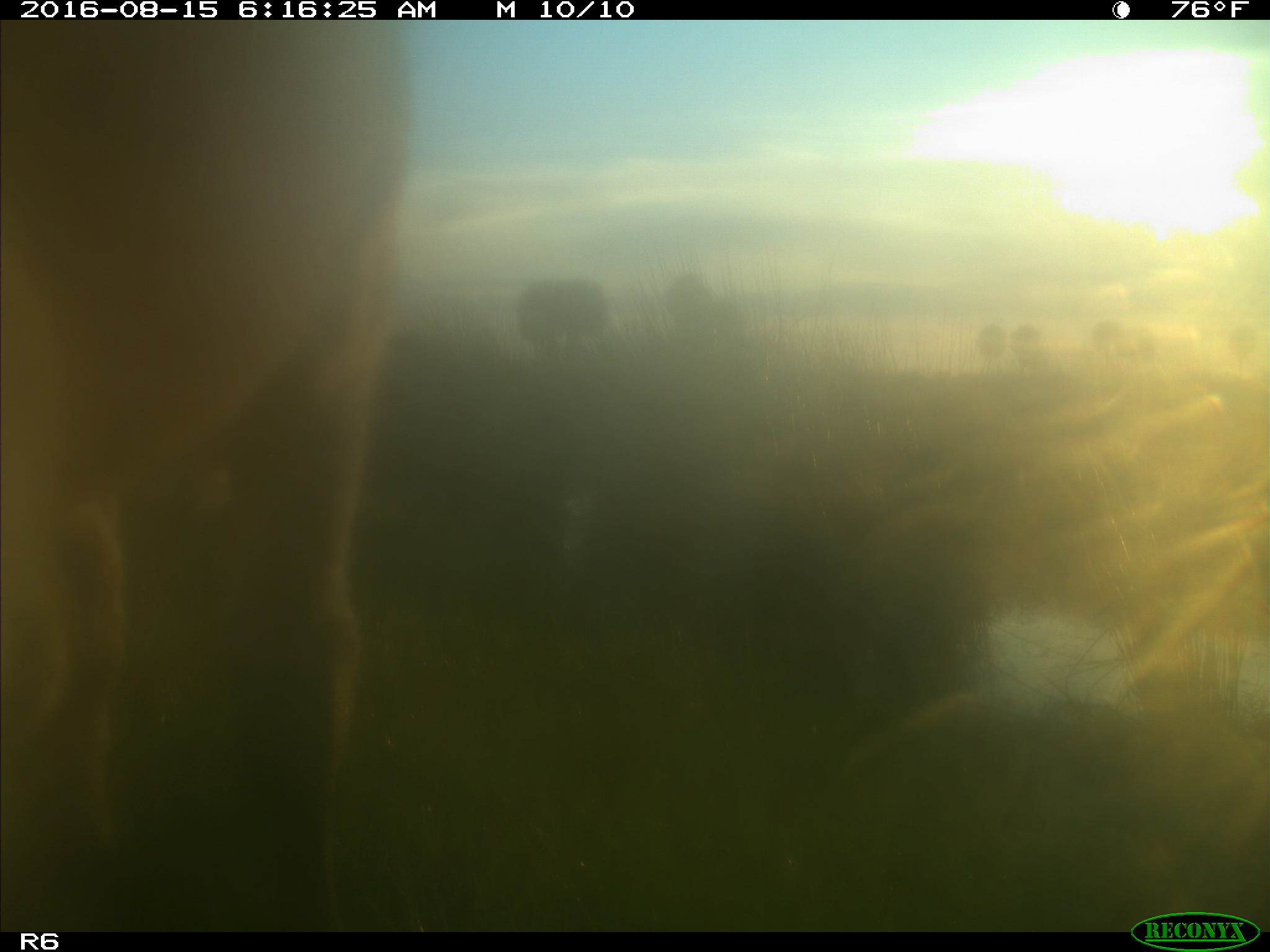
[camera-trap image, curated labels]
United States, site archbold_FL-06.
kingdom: Animalia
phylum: Chordata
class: Mammalia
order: Artiodactyla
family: Bovidae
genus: Bos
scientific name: Bos taurus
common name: domestic cow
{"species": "Bos taurus (domestic cow)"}